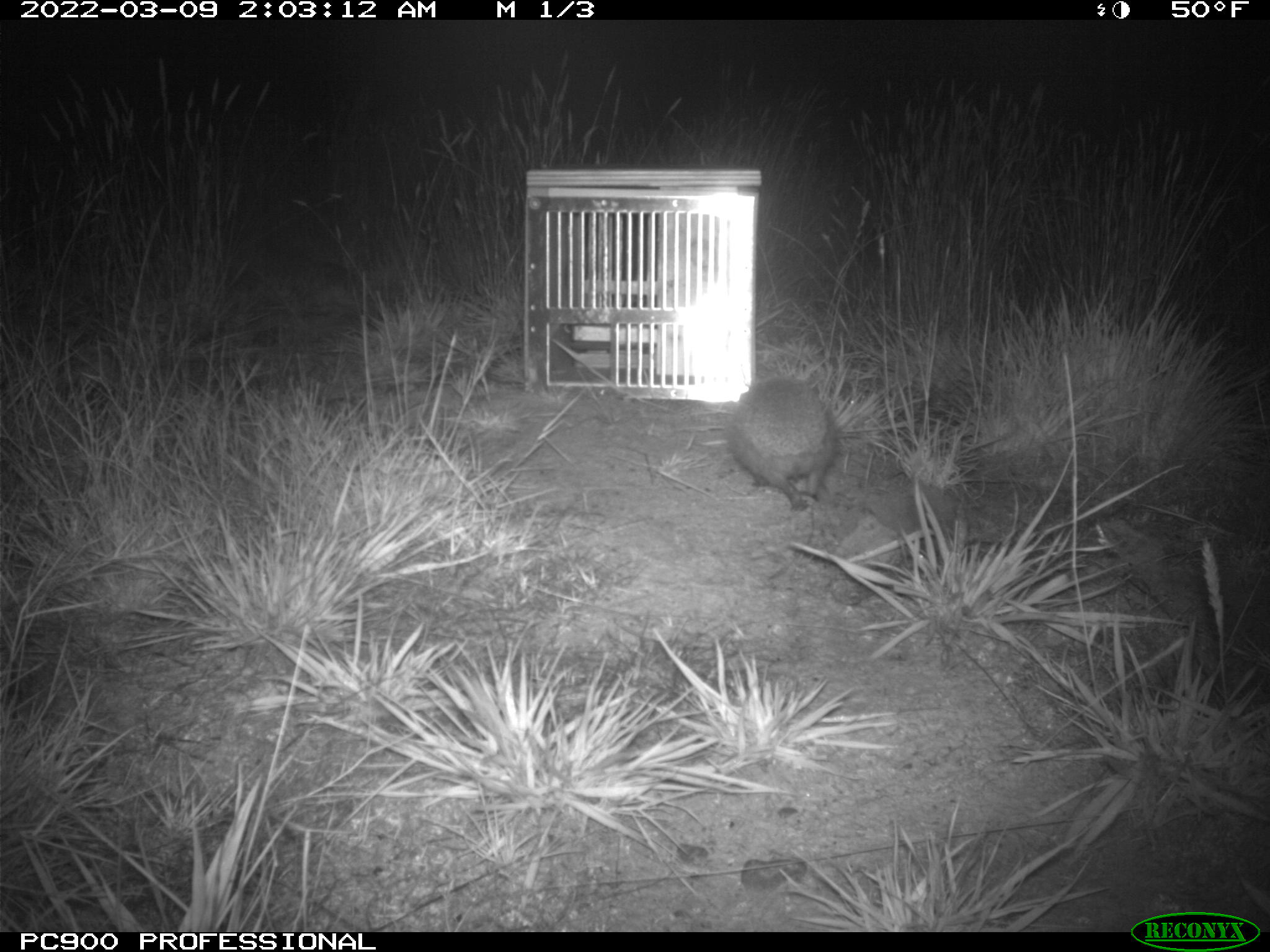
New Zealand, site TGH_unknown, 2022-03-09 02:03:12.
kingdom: Animalia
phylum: Chordata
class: Mammalia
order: Eulipotyphla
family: Erinaceidae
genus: Erinaceus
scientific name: Erinaceus europaeus europaeus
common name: european hedgehog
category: hedgehog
Hedgehog (european hedgehog) (Erinaceus europaeus europaeus).